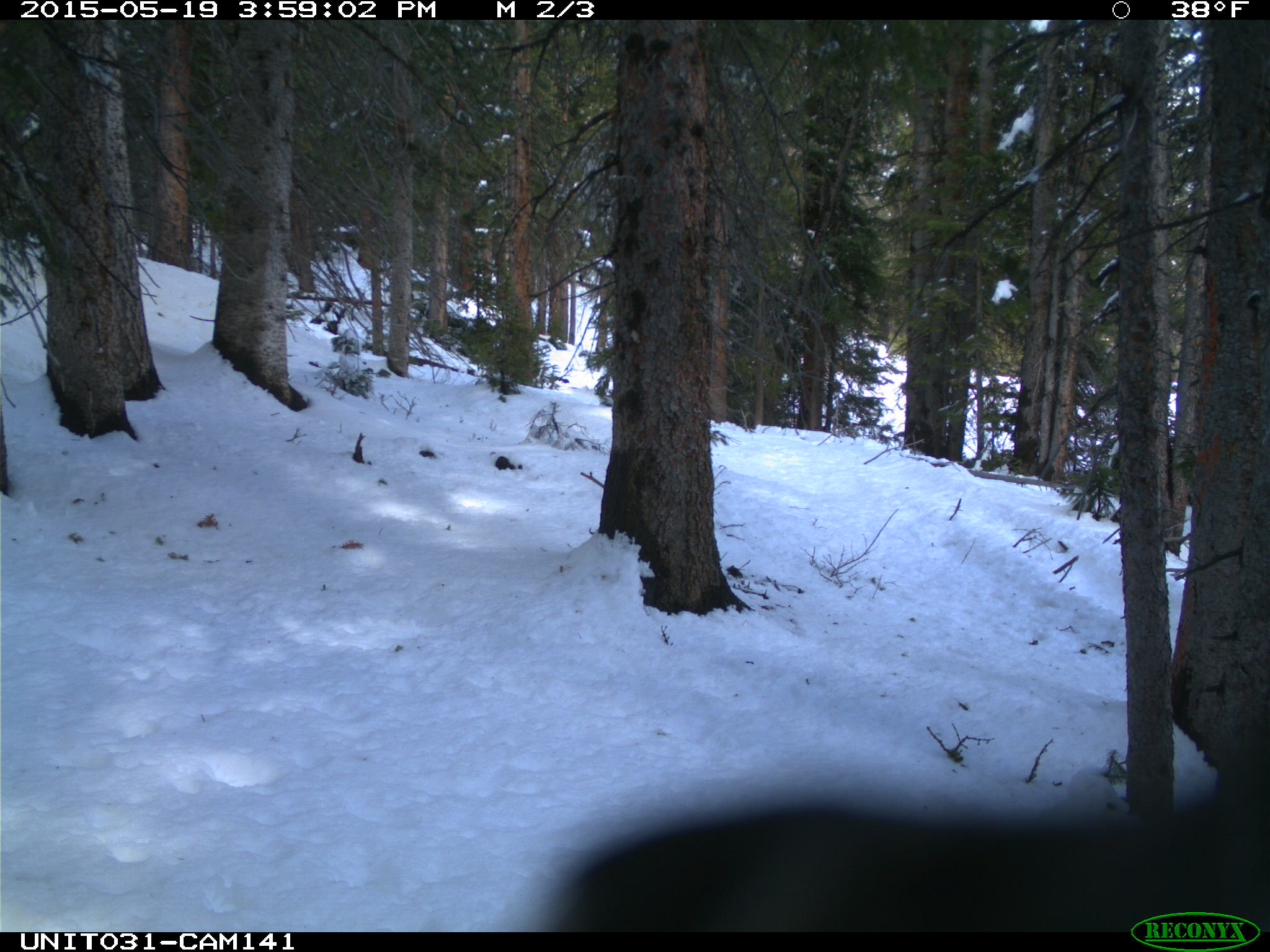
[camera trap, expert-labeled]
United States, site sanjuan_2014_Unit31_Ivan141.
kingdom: Animalia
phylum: Chordata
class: Aves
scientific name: Aves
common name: birds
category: unidentified bird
Unidentified bird (birds) (Aves).